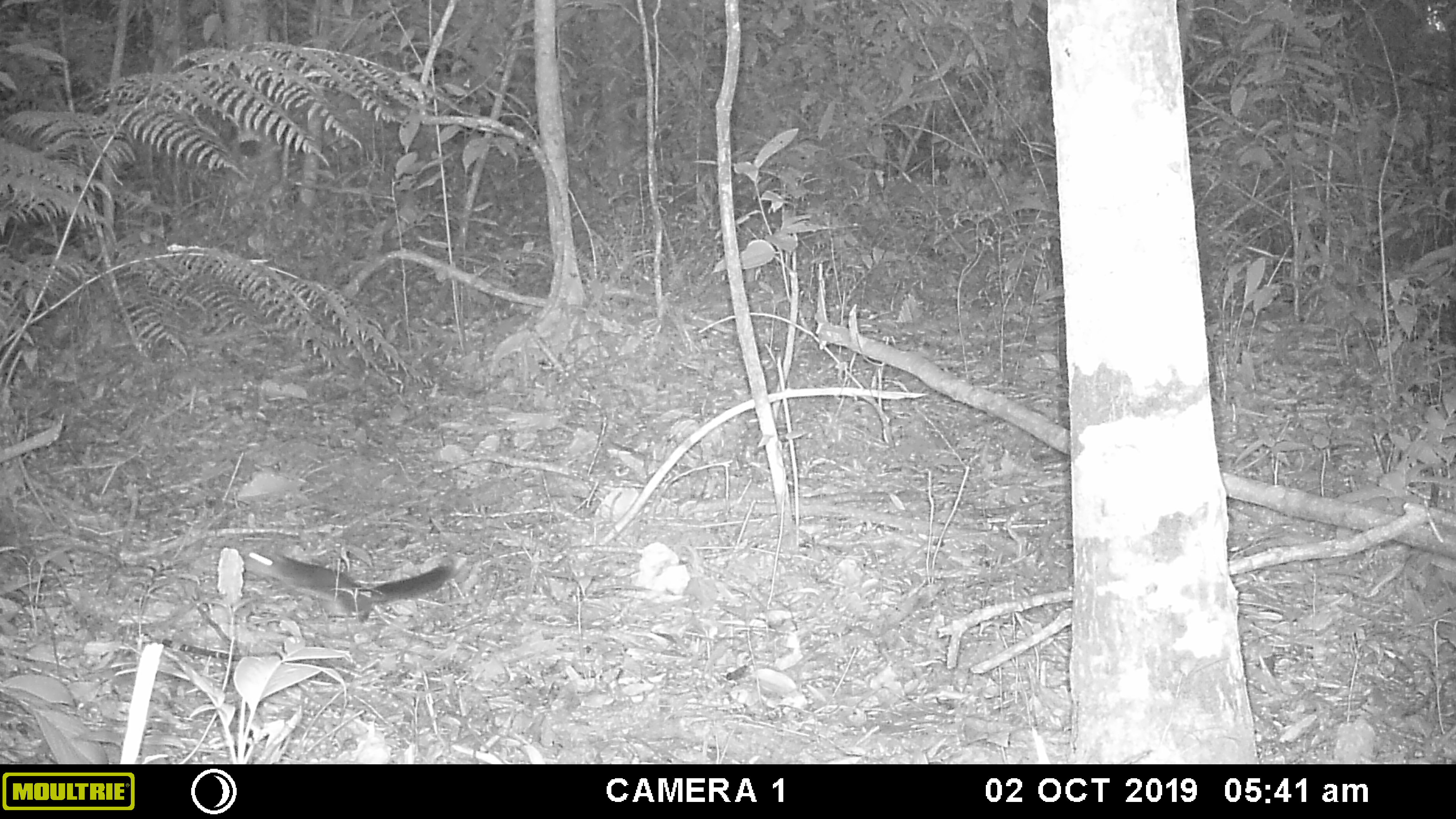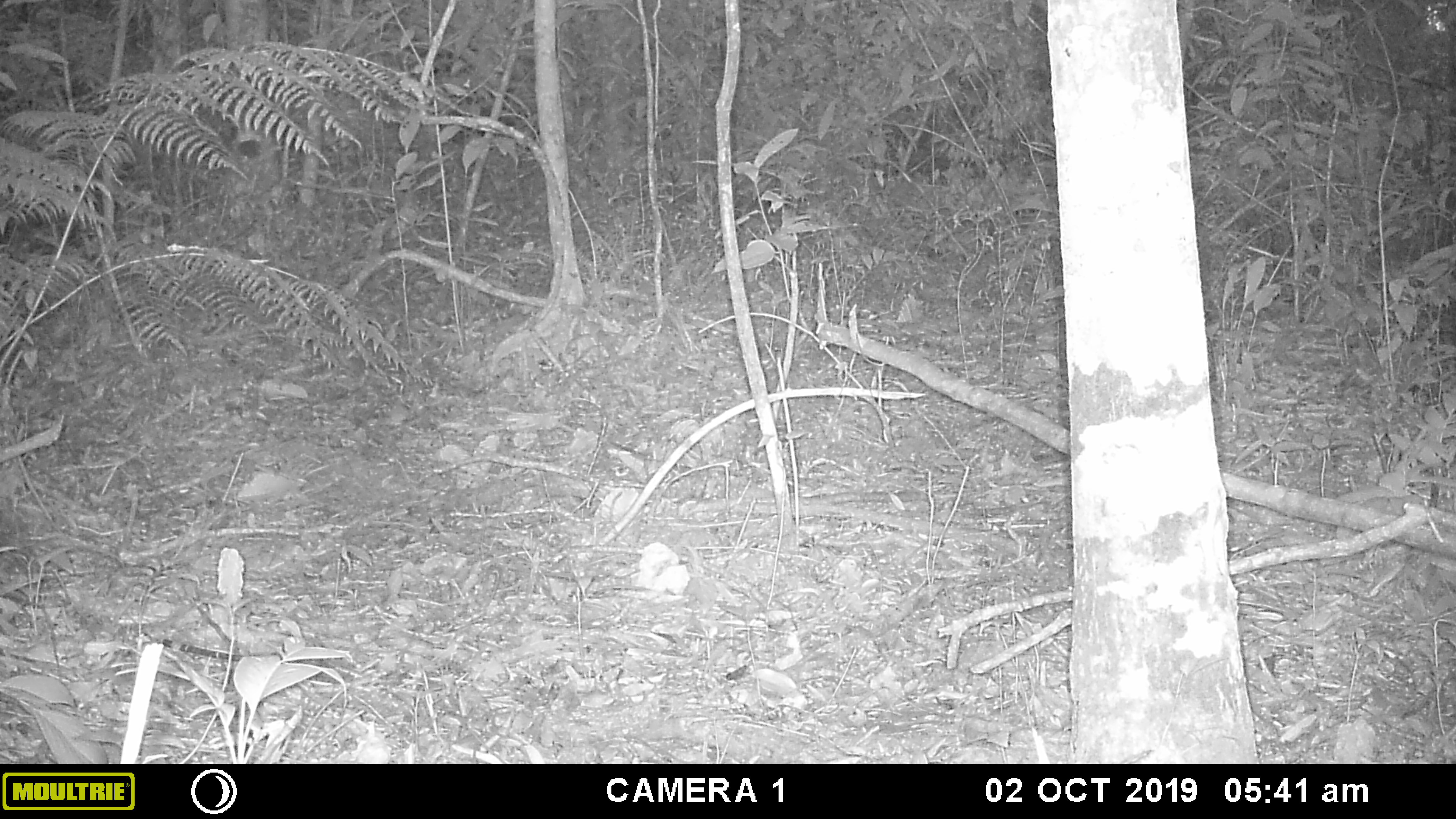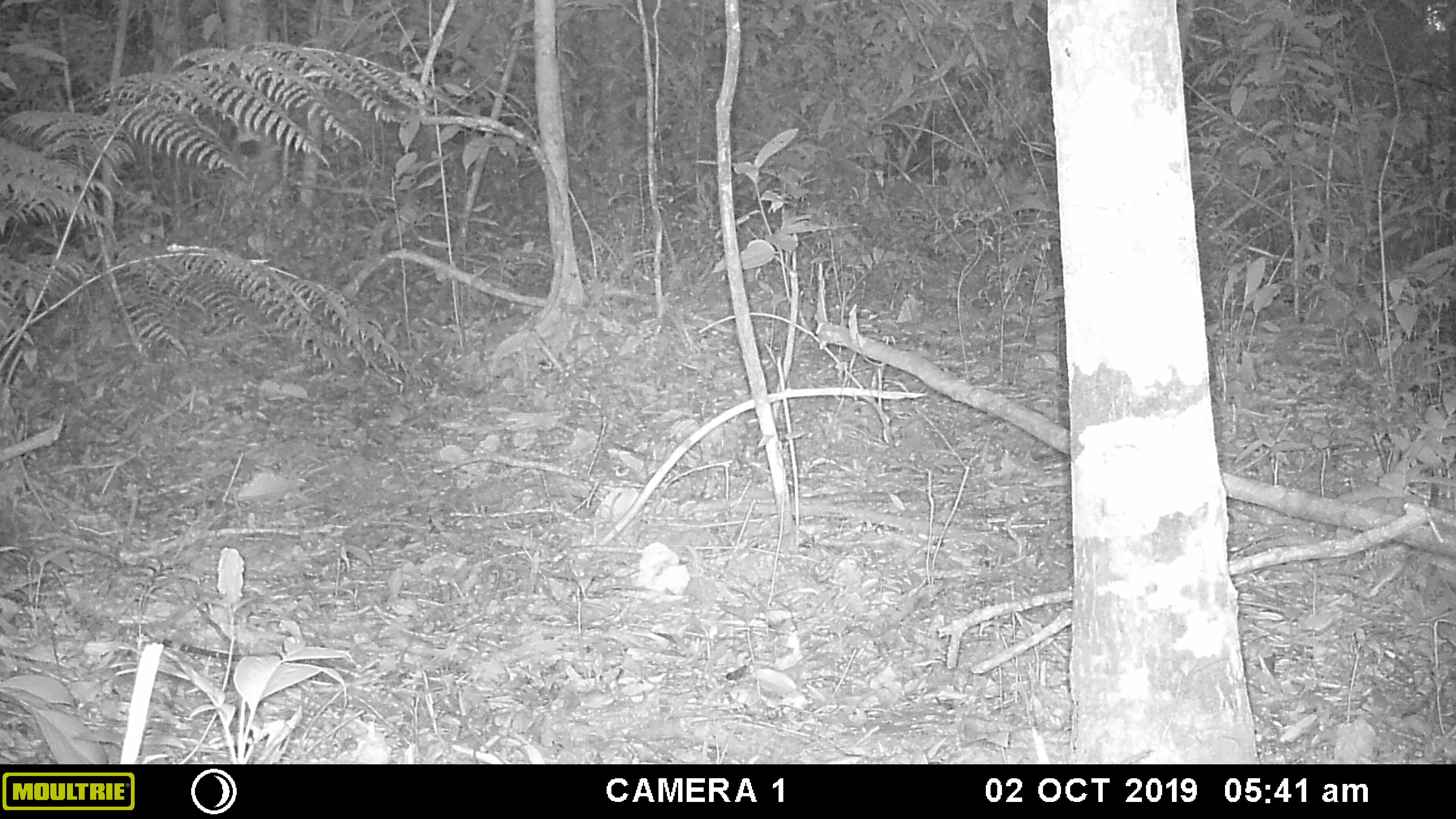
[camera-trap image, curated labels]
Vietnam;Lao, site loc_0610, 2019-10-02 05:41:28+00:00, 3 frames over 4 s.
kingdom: Animalia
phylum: Chordata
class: Mammalia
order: Rodentia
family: Sciuridae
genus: Sciurus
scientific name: Sciurus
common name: squirrel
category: unidentified squirrel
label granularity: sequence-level